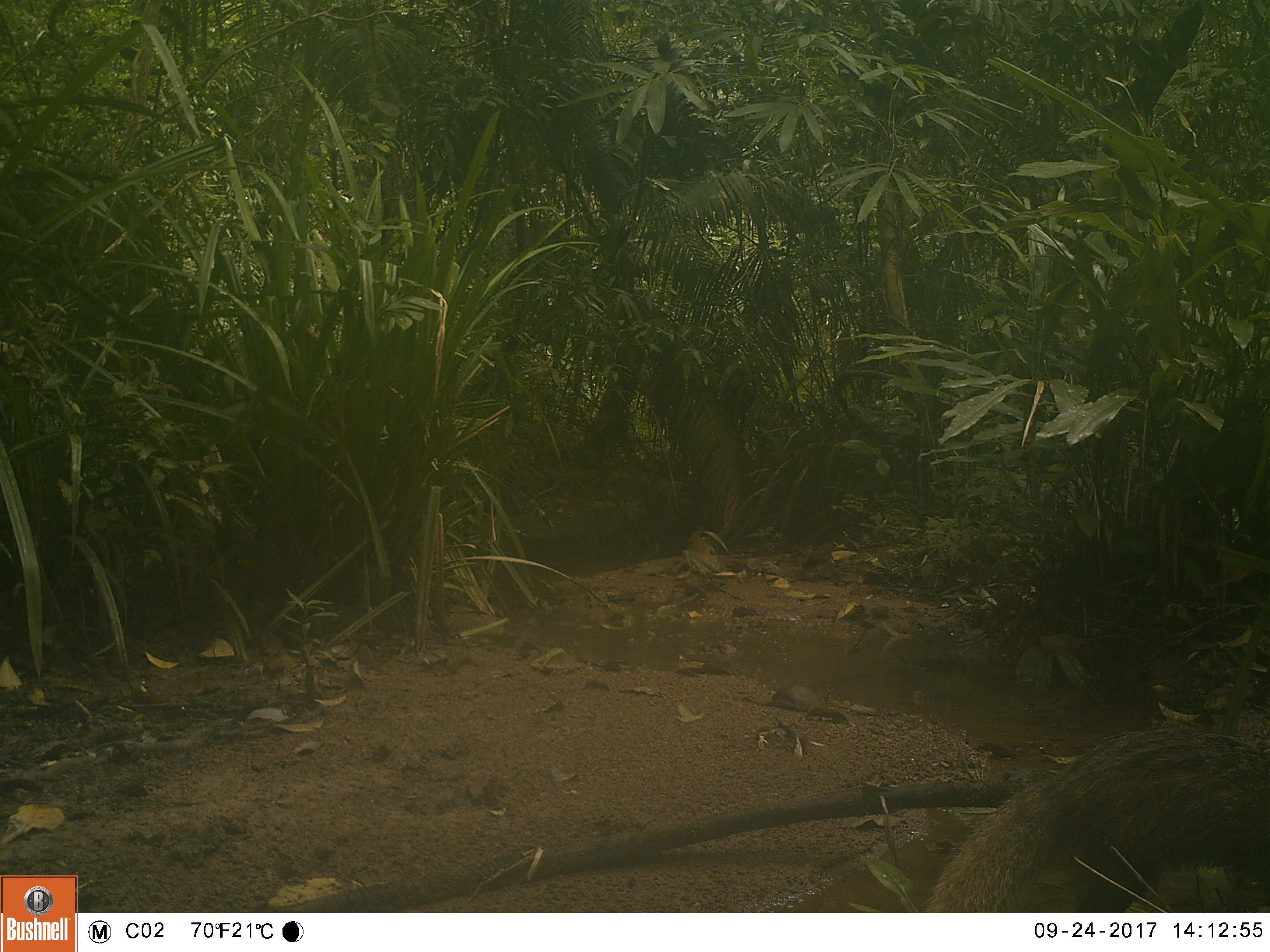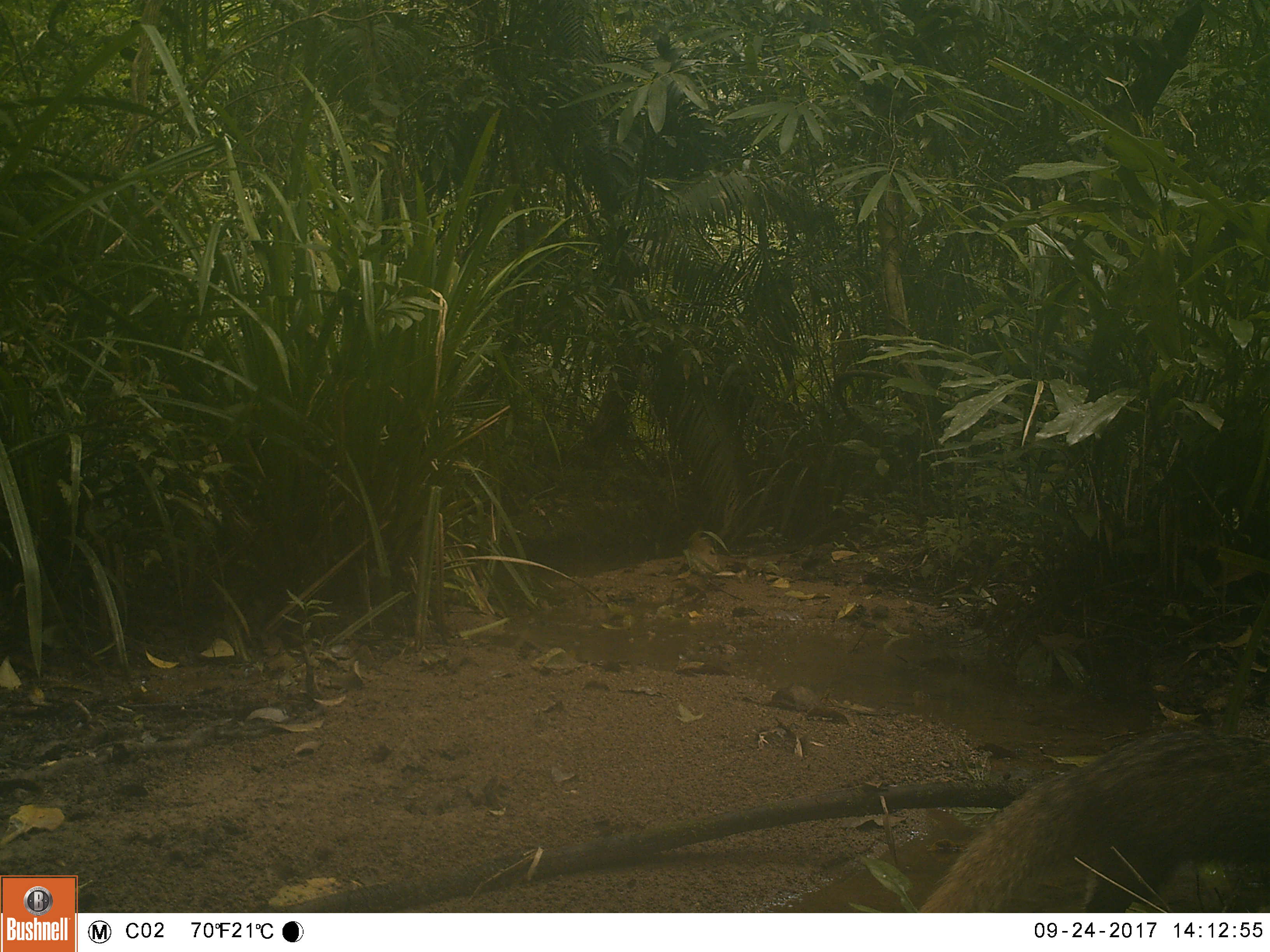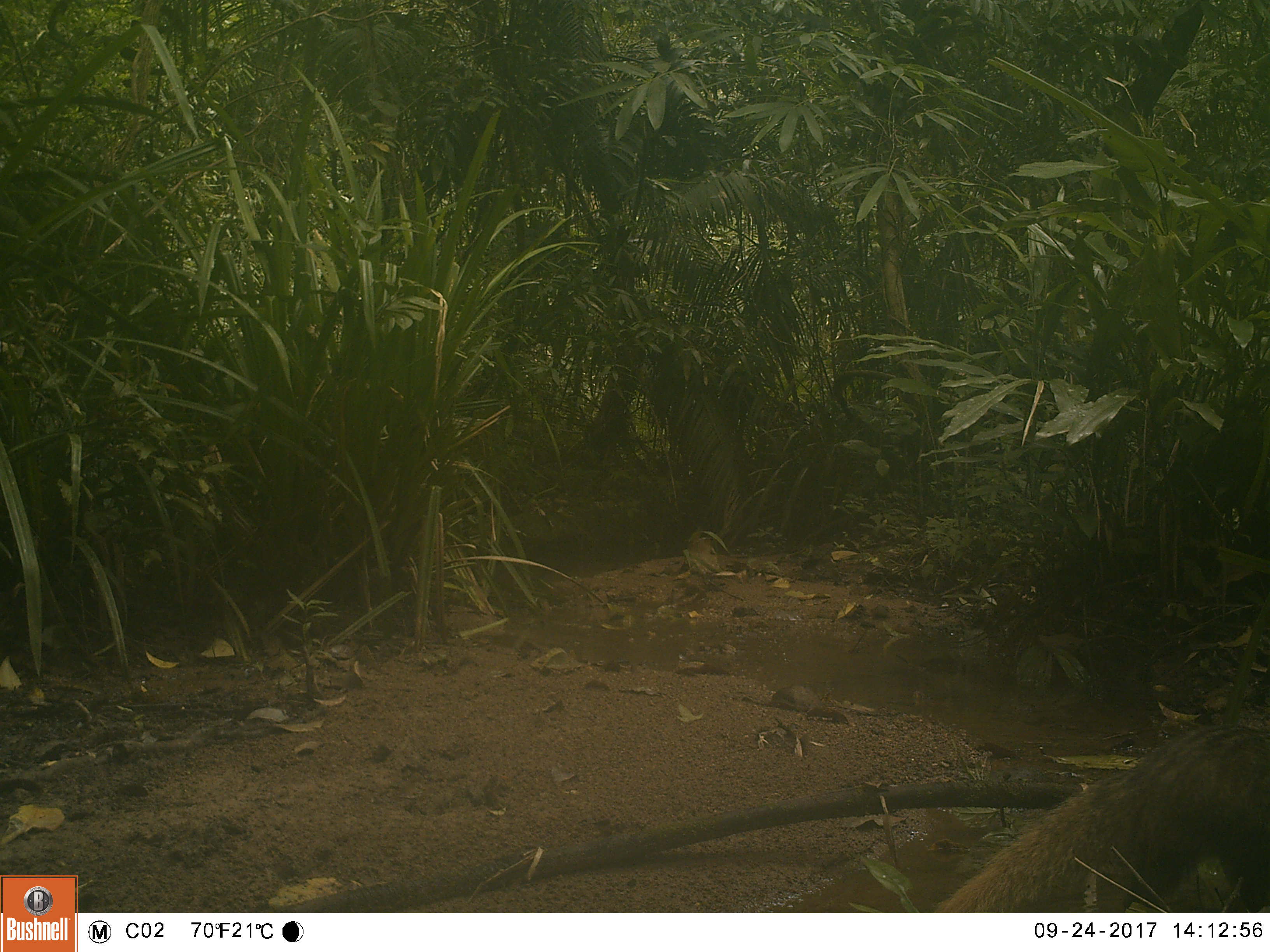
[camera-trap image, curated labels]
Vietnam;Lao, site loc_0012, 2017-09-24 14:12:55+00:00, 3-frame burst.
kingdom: Animalia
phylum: Chordata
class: Mammalia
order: Carnivora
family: Herpestidae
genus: Urva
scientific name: Urva urva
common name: crab-eating mongoose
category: crab eating mongoose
Crab eating mongoose (crab-eating mongoose) (Urva urva). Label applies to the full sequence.